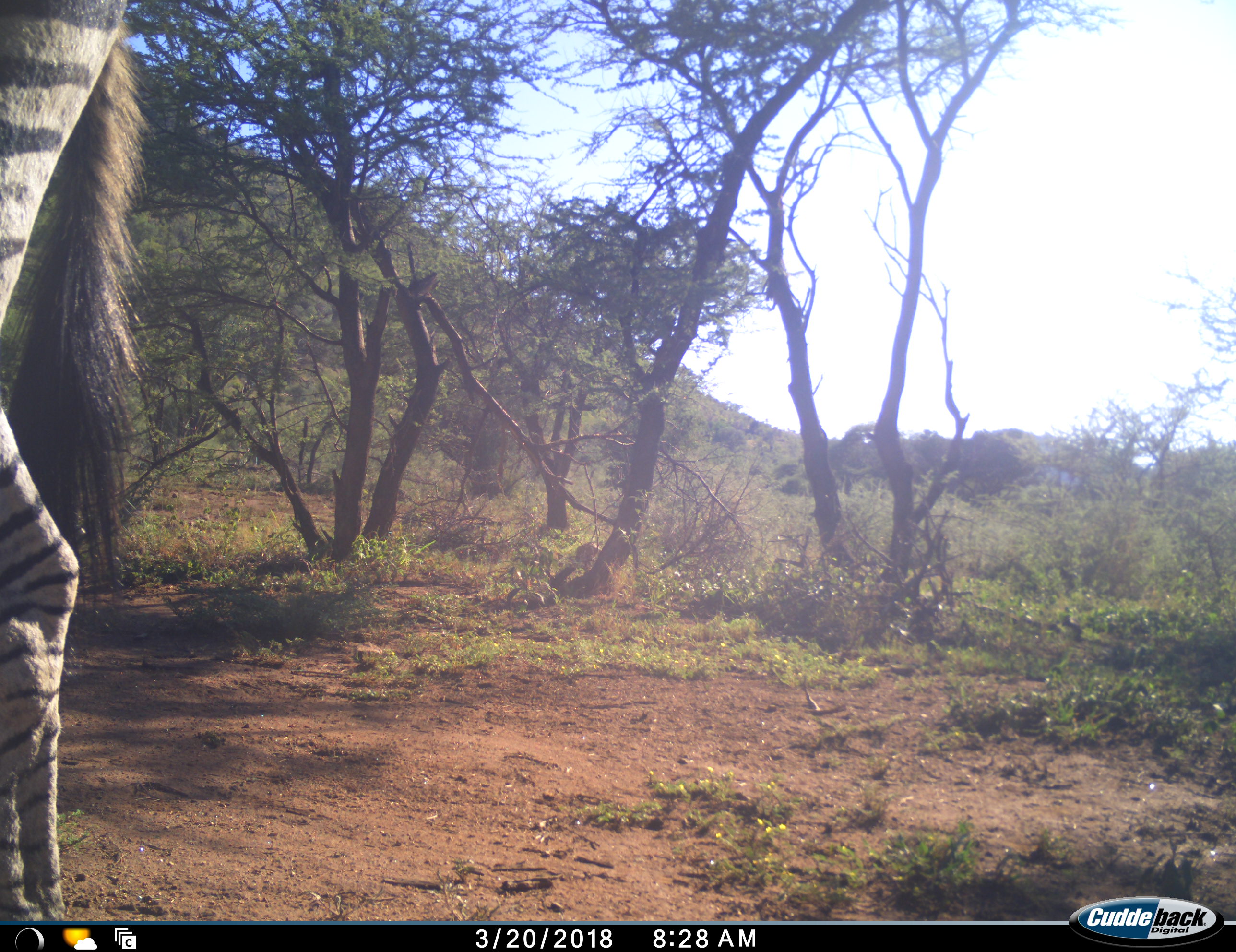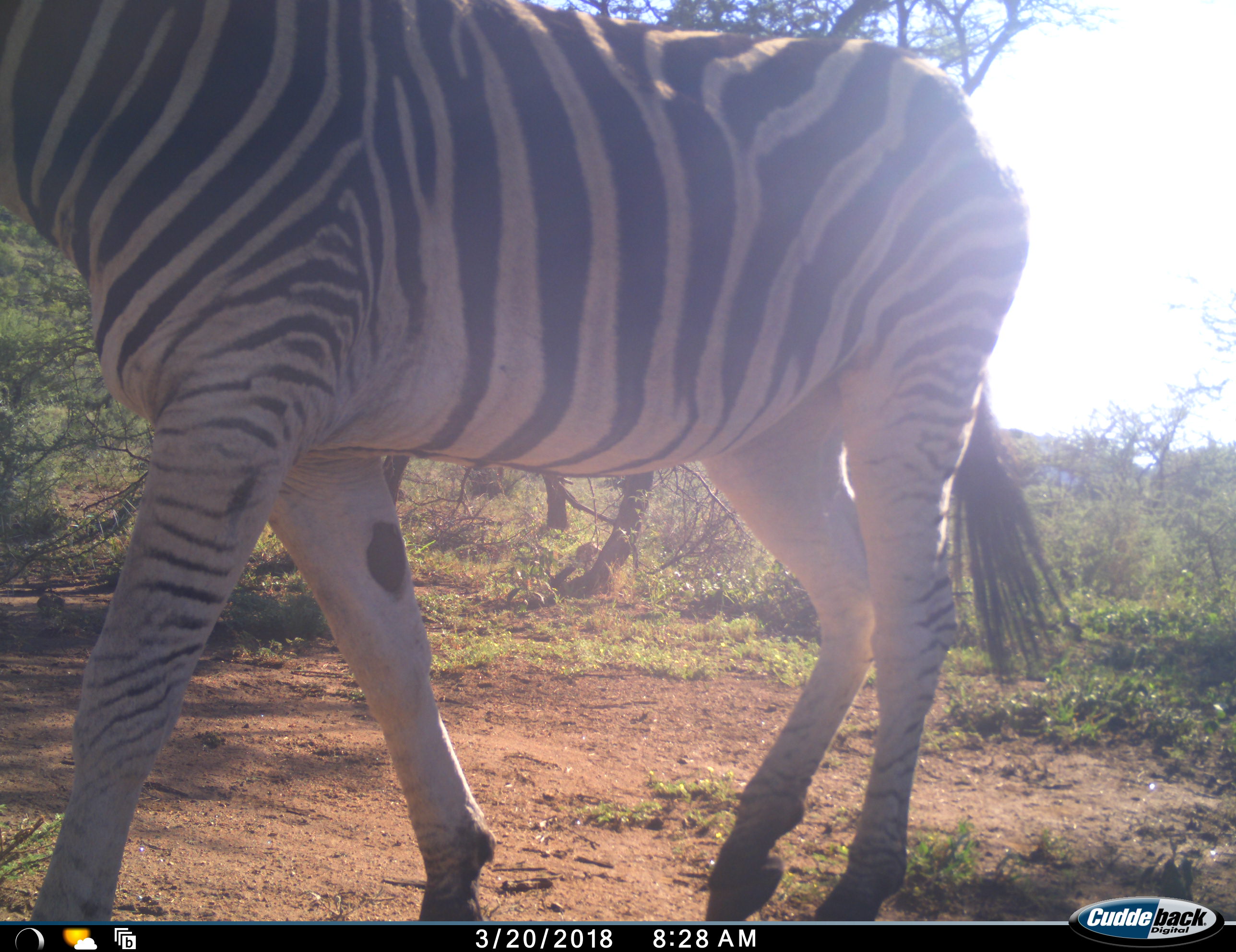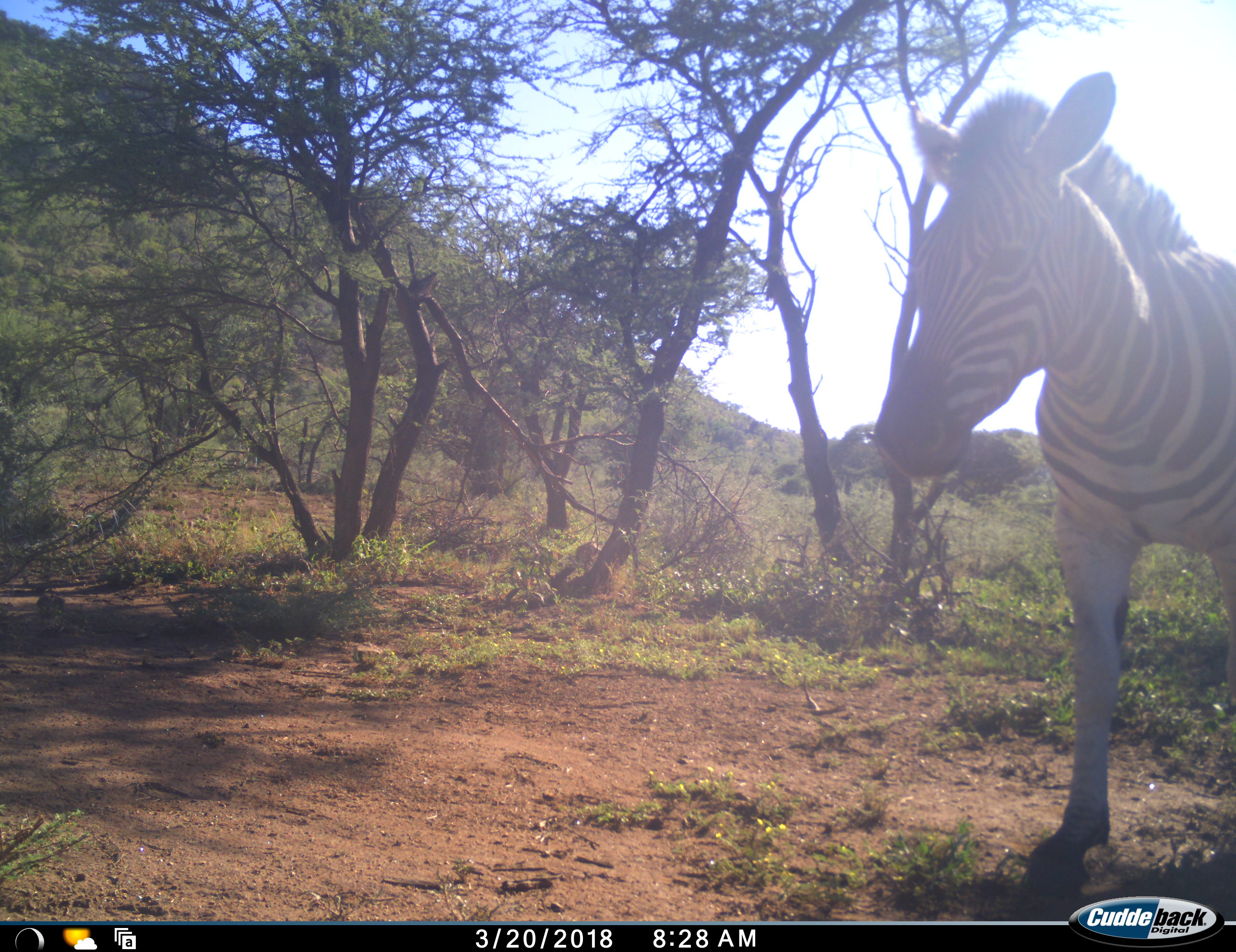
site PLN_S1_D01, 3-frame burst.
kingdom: Animalia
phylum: Chordata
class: Mammalia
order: Perissodactyla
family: Equidae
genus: Equus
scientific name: Equus quagga burchellii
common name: burchell's zebra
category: zebraburchells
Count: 1.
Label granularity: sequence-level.